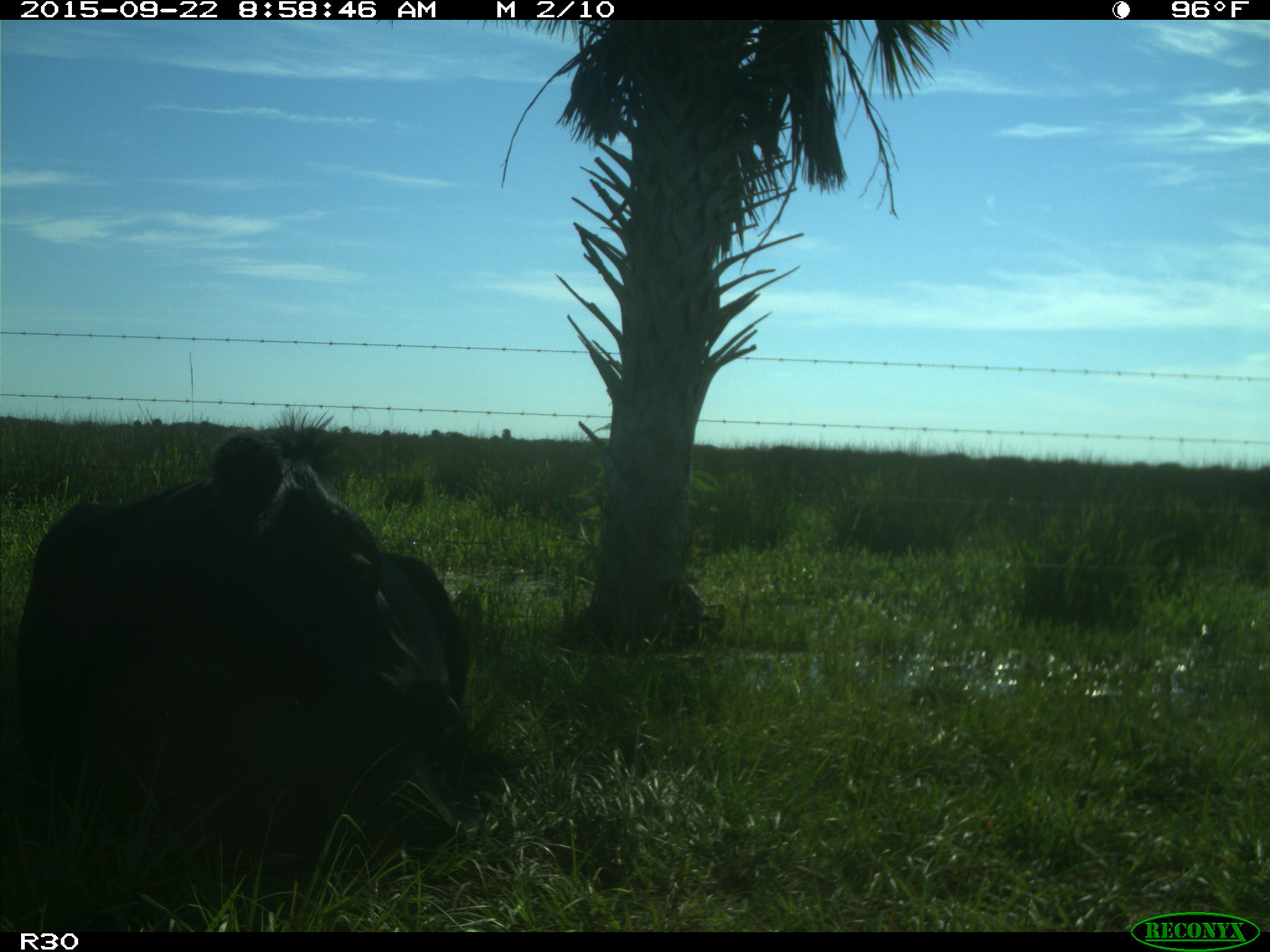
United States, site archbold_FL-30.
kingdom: Animalia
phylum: Chordata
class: Mammalia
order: Artiodactyla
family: Bovidae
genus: Bos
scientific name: Bos taurus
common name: domestic cow